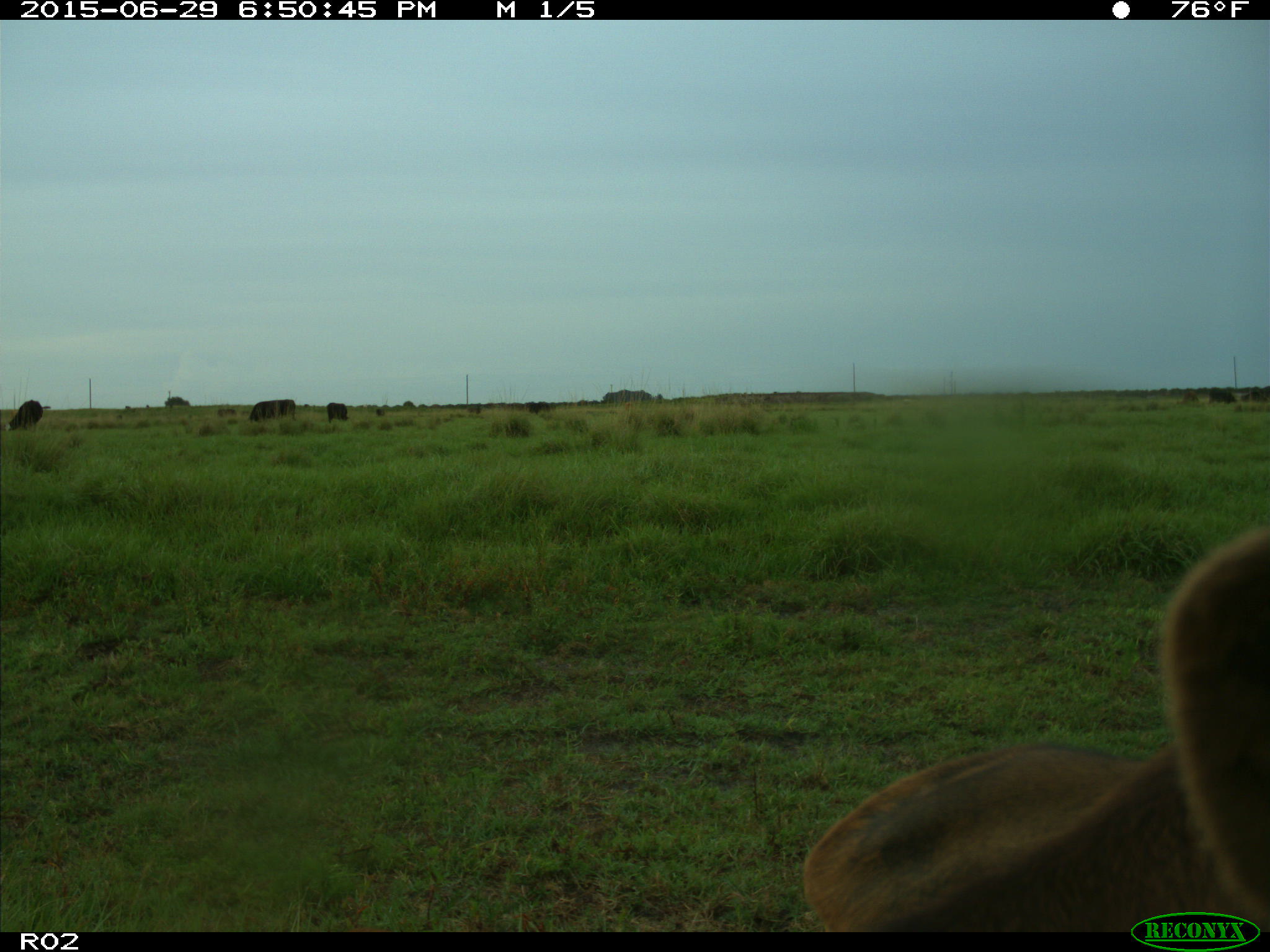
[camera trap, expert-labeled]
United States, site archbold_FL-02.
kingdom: Animalia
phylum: Chordata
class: Mammalia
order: Artiodactyla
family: Bovidae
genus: Bos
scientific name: Bos taurus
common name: domestic cow